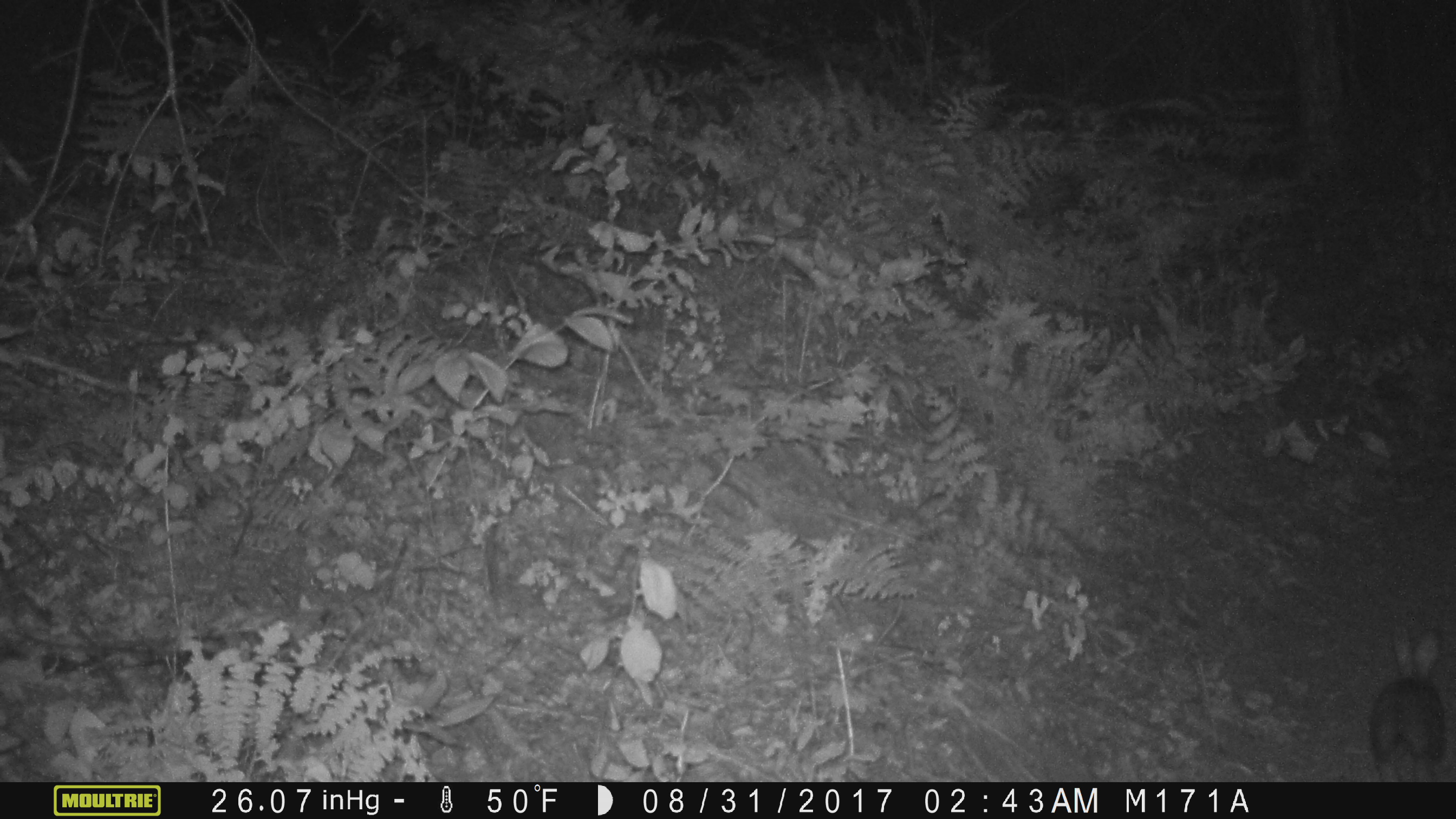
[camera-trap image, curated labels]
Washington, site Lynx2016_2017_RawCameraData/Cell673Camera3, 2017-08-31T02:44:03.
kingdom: Animalia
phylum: Chordata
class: Mammalia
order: Lagomorpha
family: Leporidae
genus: Lepus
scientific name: Lepus americanus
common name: snowshoe hare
Lepus americanus (snowshoe hare). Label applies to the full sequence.